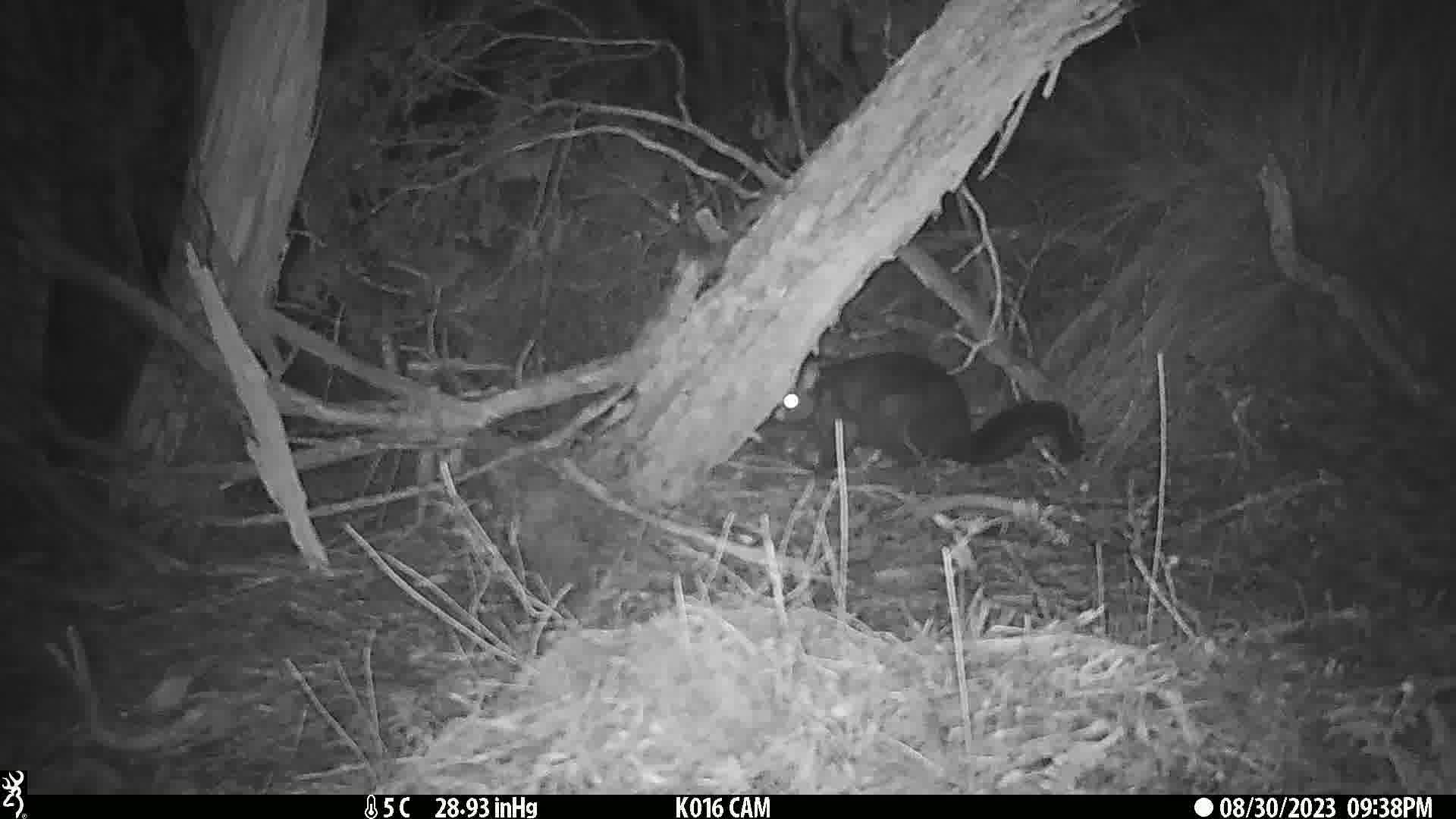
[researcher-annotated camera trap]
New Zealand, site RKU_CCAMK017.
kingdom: Animalia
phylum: Chordata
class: Mammalia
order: Diprotodontia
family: Phalangeridae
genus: Trichosurus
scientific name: Trichosurus vulpecula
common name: common brushtail possum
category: possum